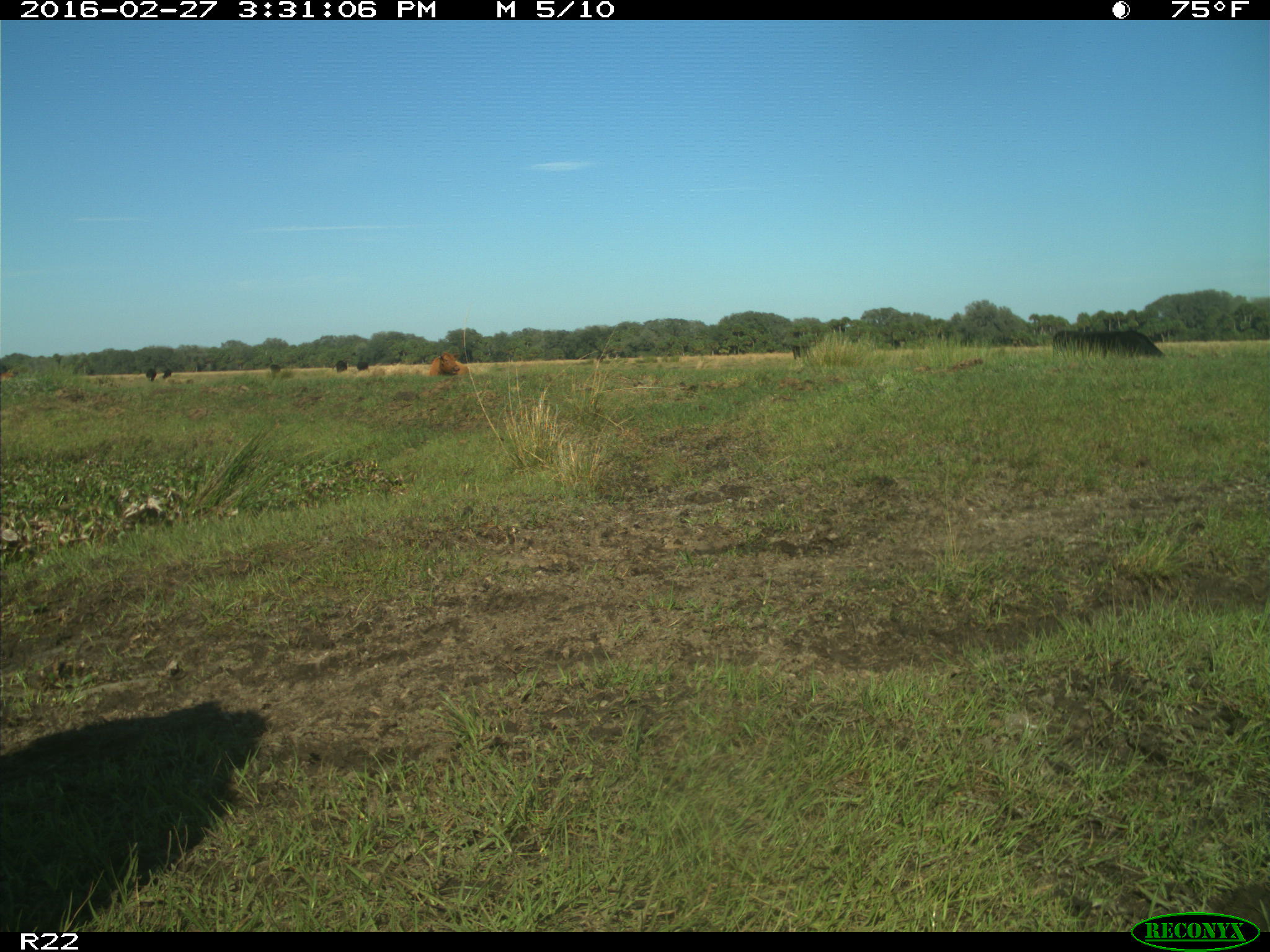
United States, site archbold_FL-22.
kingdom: Animalia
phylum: Chordata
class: Mammalia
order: Artiodactyla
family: Bovidae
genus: Bos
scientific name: Bos taurus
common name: domestic cow